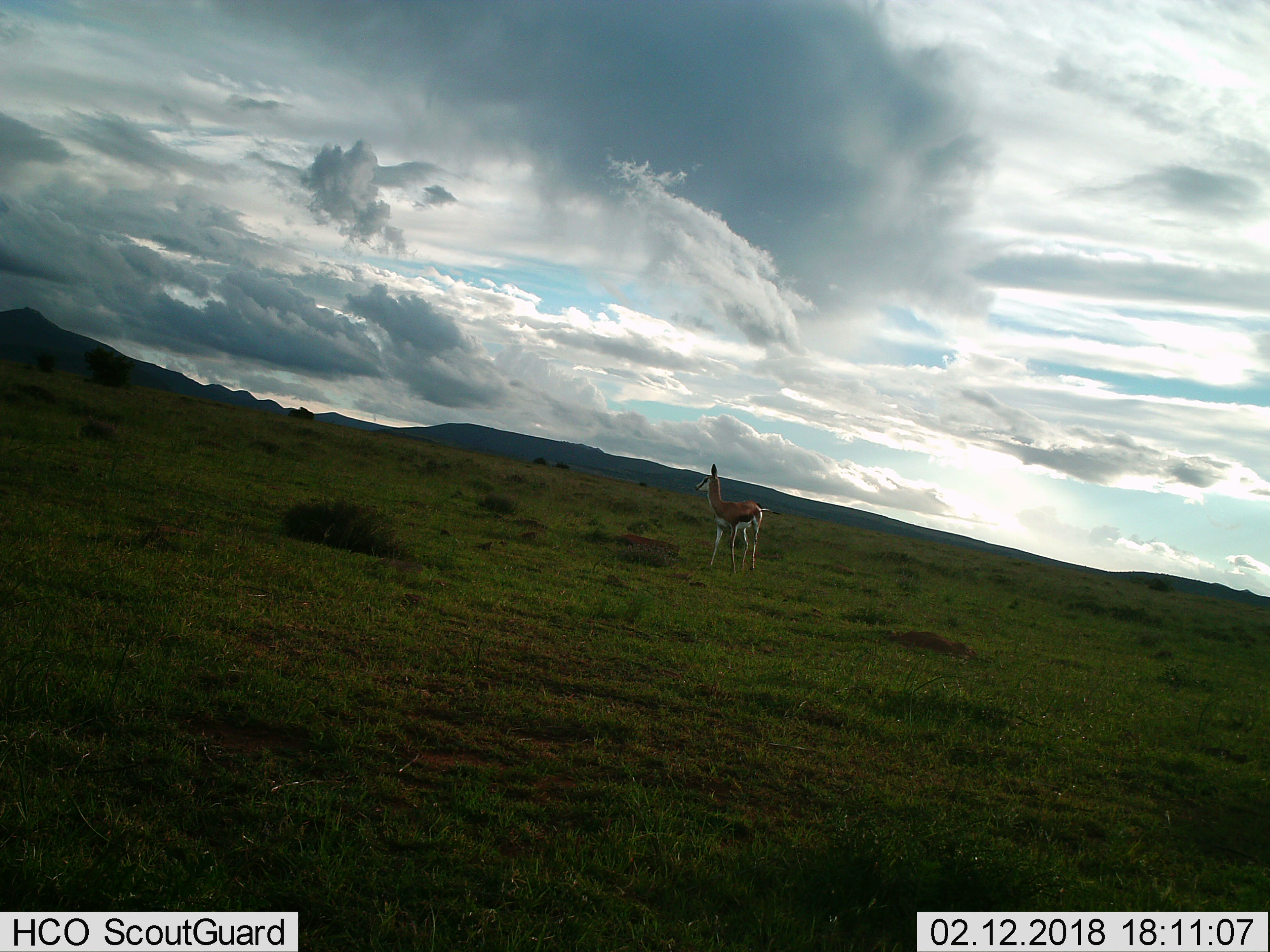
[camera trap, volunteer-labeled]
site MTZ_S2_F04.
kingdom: Animalia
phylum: Chordata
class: Mammalia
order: Artiodactyla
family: Bovidae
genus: Antidorcas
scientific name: Antidorcas marsupialis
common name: springbok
Springbok (Antidorcas marsupialis), count 1. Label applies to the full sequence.